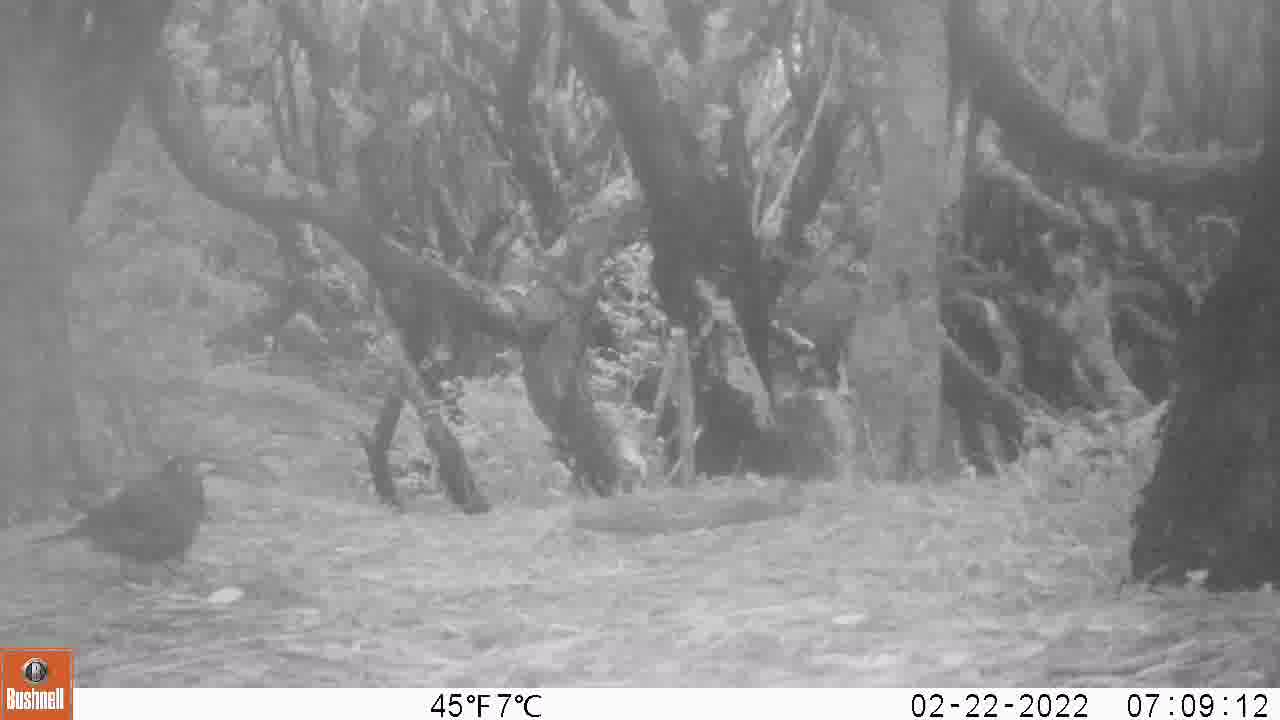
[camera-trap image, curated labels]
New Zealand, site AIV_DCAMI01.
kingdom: Animalia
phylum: Chordata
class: Aves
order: Passeriformes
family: Turdidae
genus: Turdus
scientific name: Turdus merula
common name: eurasian blackbird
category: blackbird